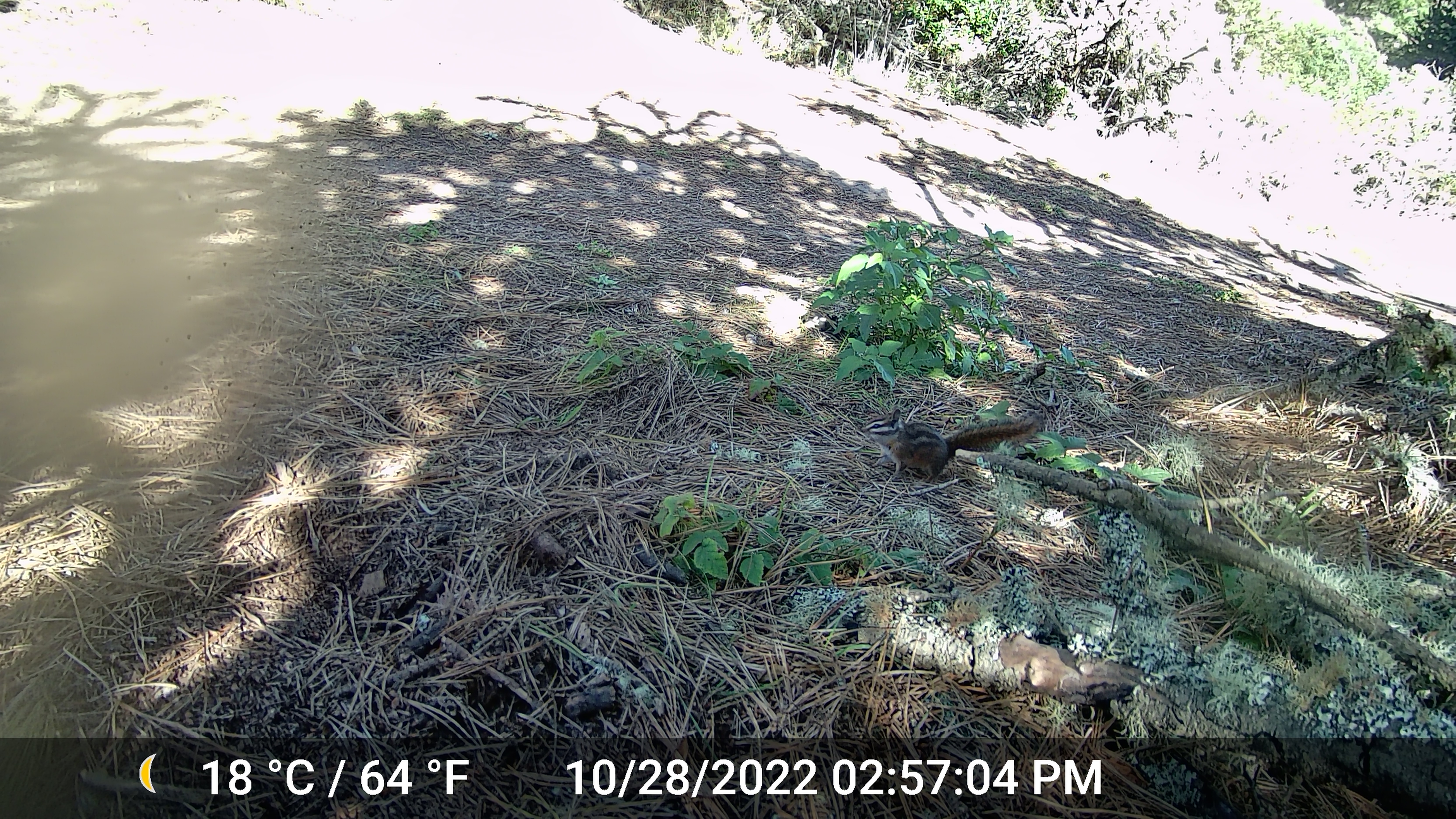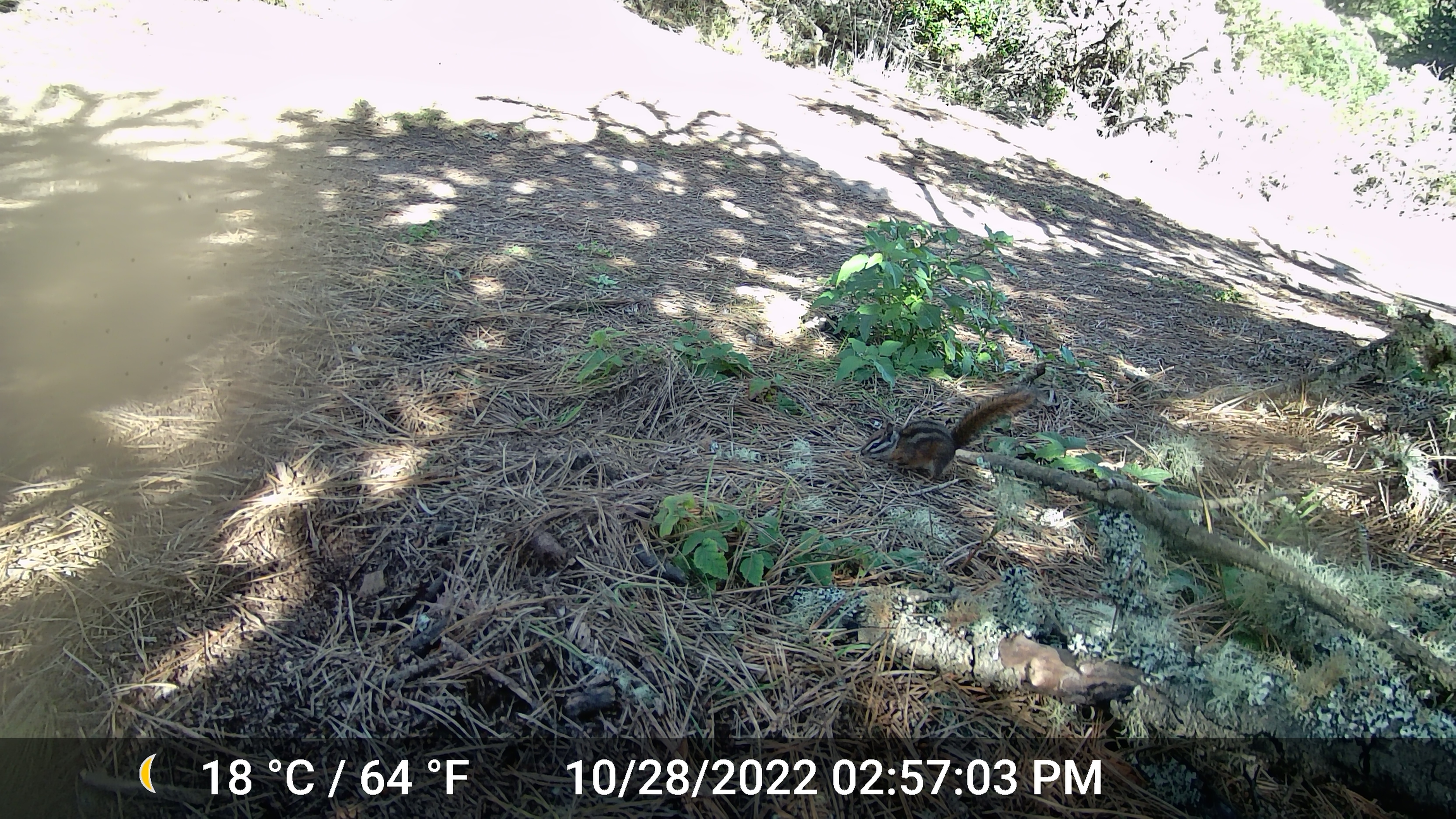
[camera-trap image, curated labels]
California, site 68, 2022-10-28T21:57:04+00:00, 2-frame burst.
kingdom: Animalia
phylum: Chordata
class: Mammalia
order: Rodentia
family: Sciuridae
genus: Neotamias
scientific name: Neotamias merriami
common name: merriam's chipmunk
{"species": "merriam's chipmunk (Neotamias merriami)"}